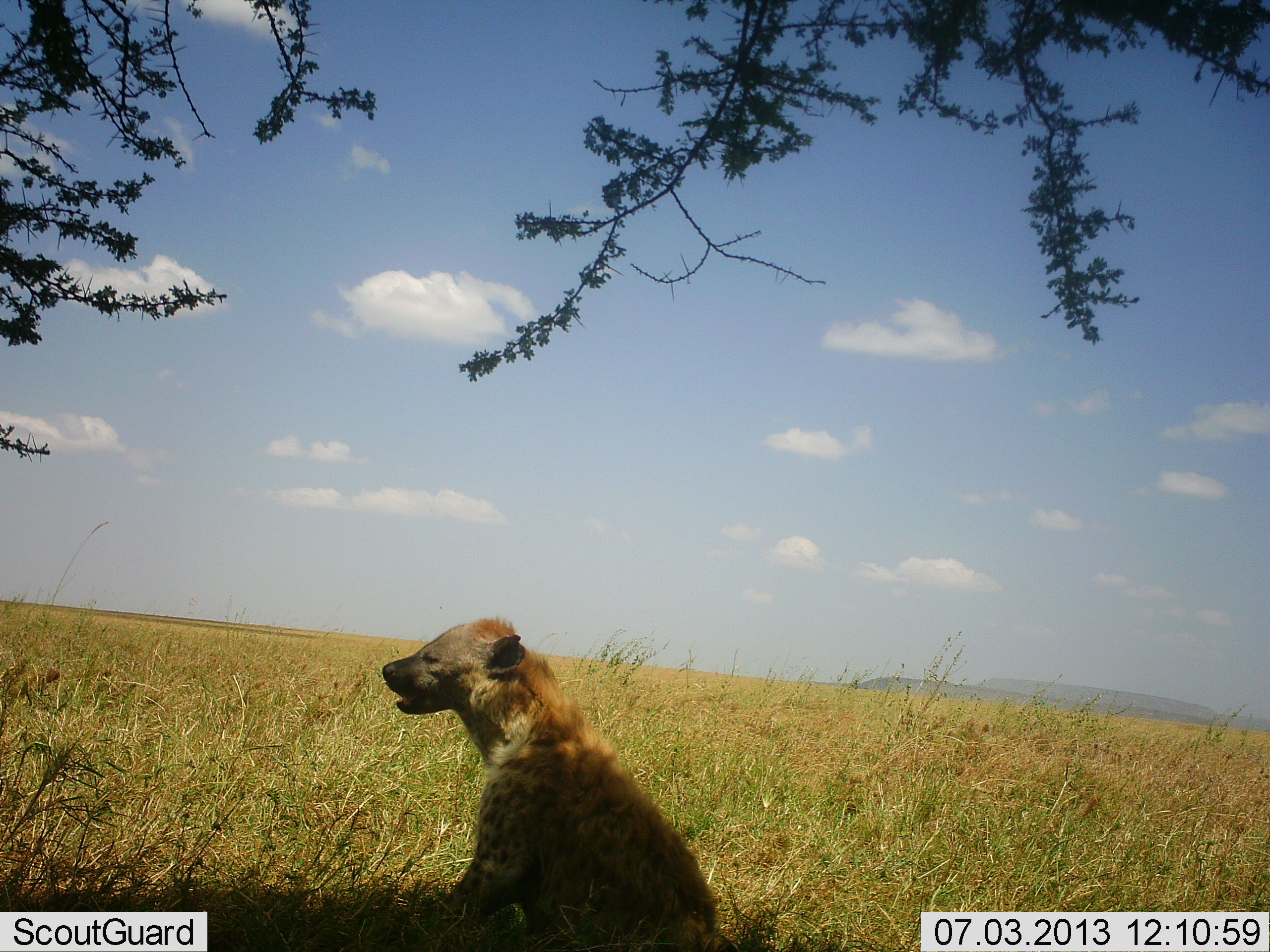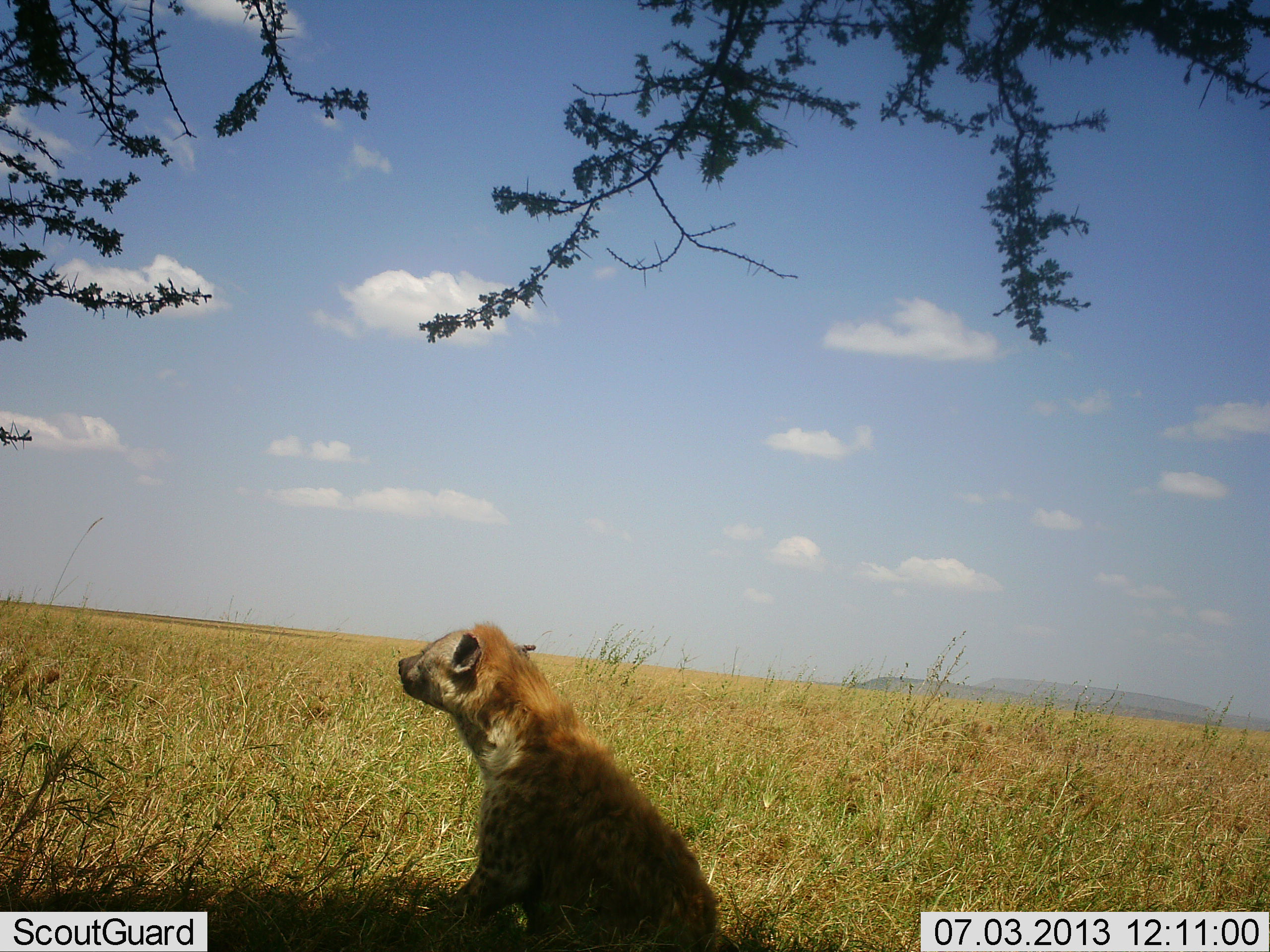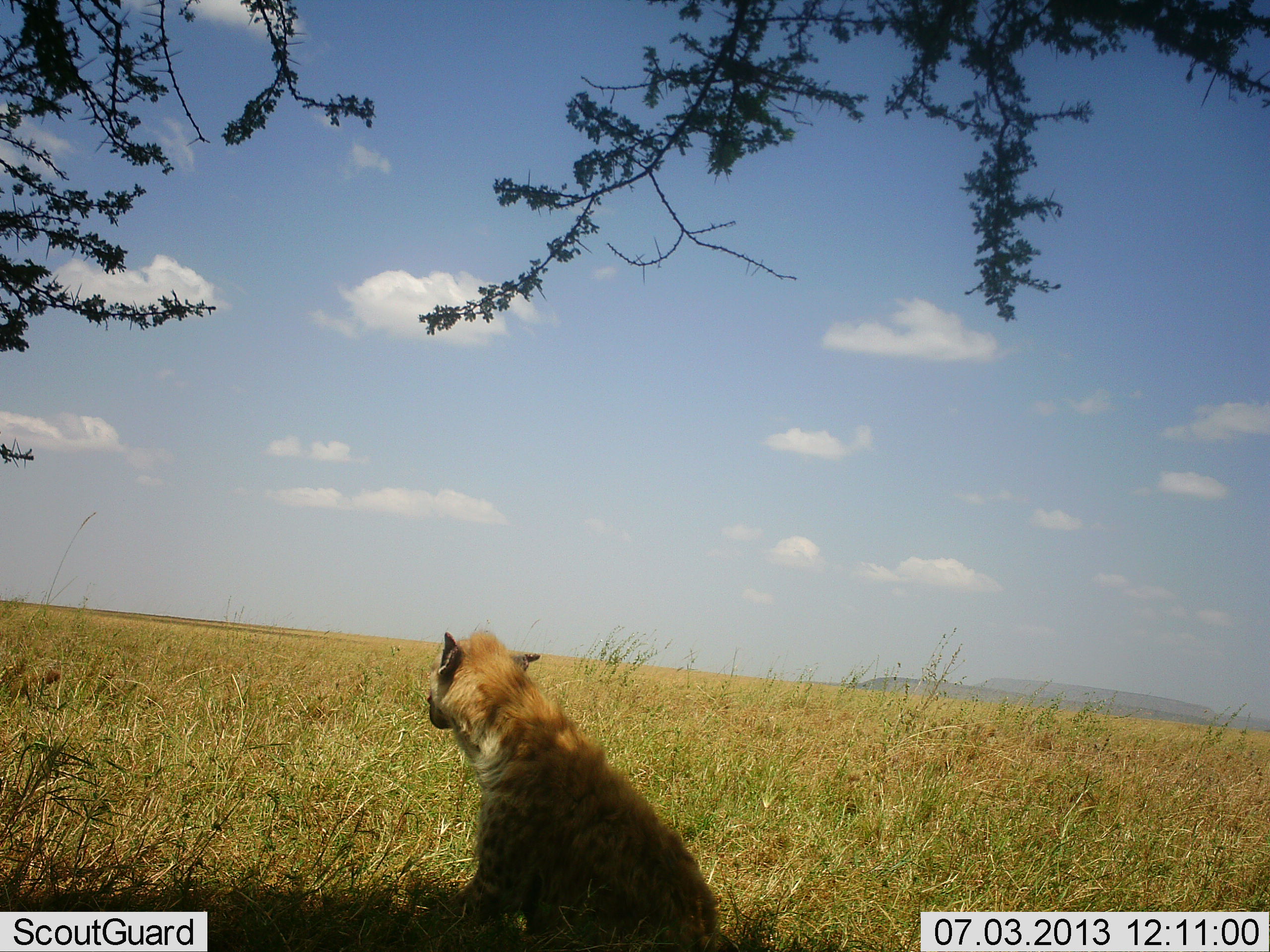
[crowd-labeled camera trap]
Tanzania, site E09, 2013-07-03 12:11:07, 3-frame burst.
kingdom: Animalia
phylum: Chordata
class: Mammalia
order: Carnivora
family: Hyaenidae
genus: Crocuta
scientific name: Crocuta crocuta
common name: spotted hyena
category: hyenaspotted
Hyenaspotted (spotted hyena) (Crocuta crocuta), count 1. Behavior (volunteer vote fractions): standing 30%, resting 70%, moving 0%, interacting 0%. Young present (vote fraction): 0%. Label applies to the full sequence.